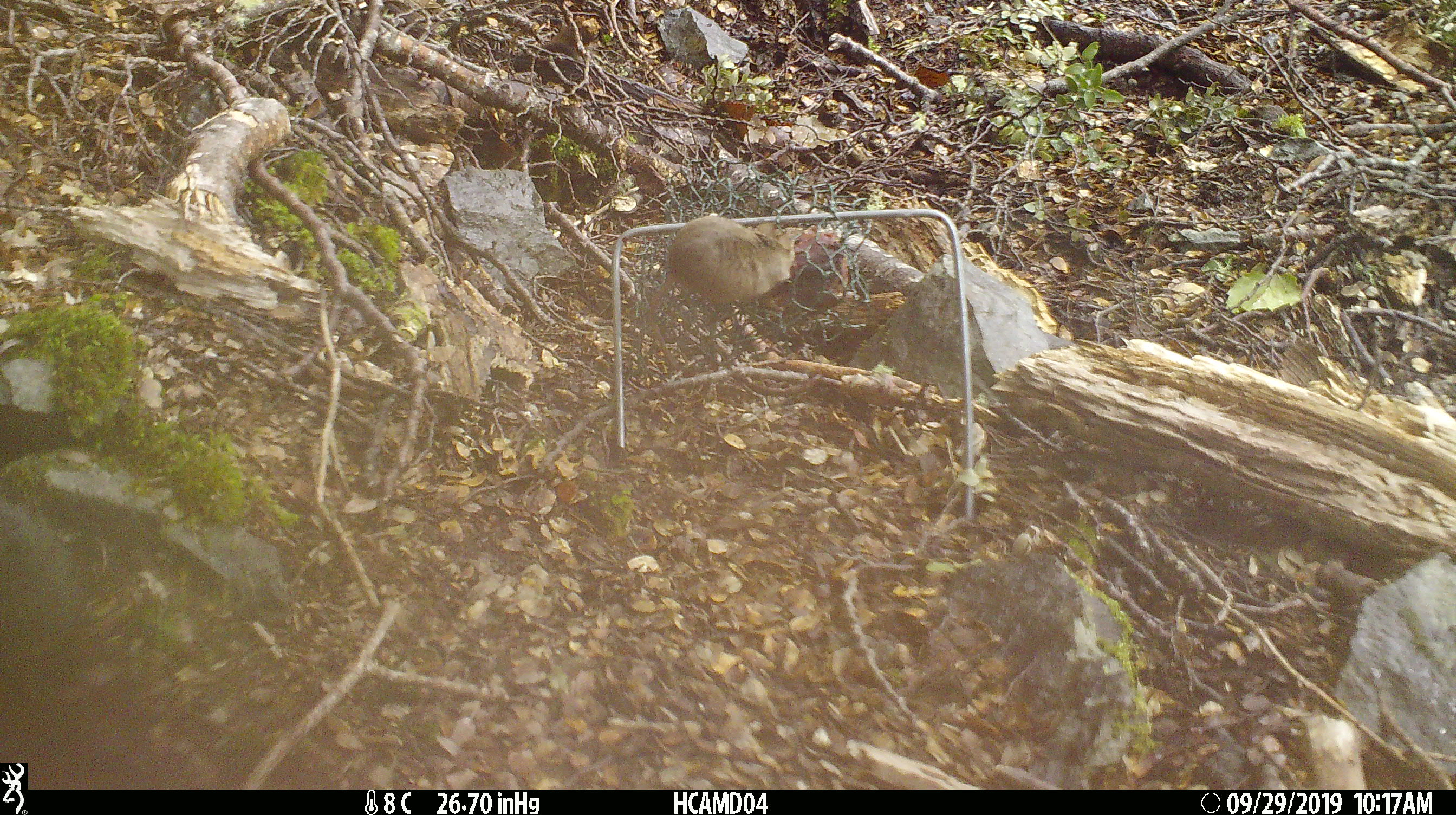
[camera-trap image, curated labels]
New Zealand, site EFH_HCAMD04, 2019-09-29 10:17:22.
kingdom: Animalia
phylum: Chordata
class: Mammalia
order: Rodentia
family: Muridae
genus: Mus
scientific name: Mus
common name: mouse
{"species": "mouse (Mus)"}